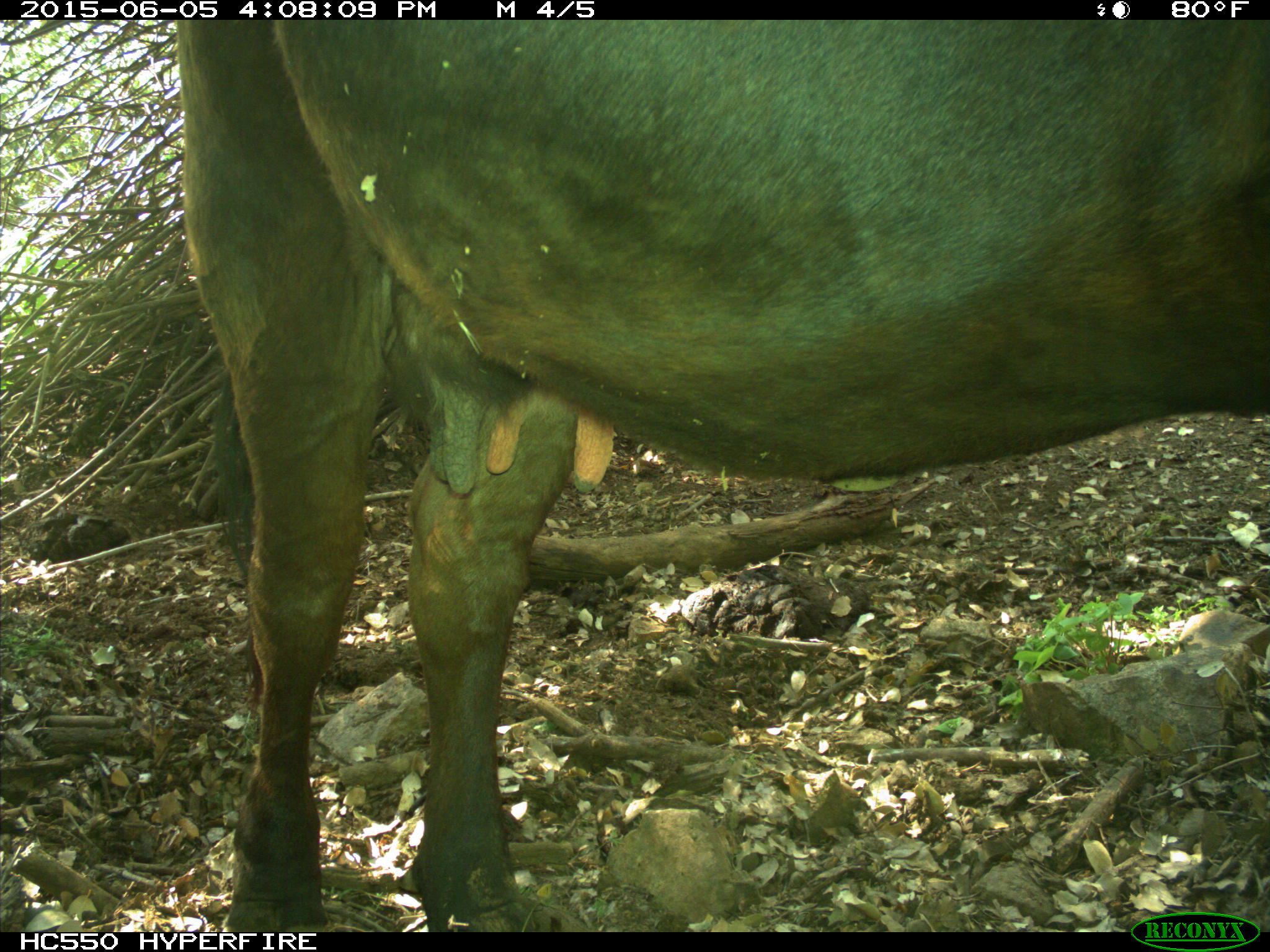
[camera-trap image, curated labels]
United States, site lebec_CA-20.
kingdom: Animalia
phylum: Chordata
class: Mammalia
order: Artiodactyla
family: Bovidae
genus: Bos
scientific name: Bos taurus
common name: domestic cow